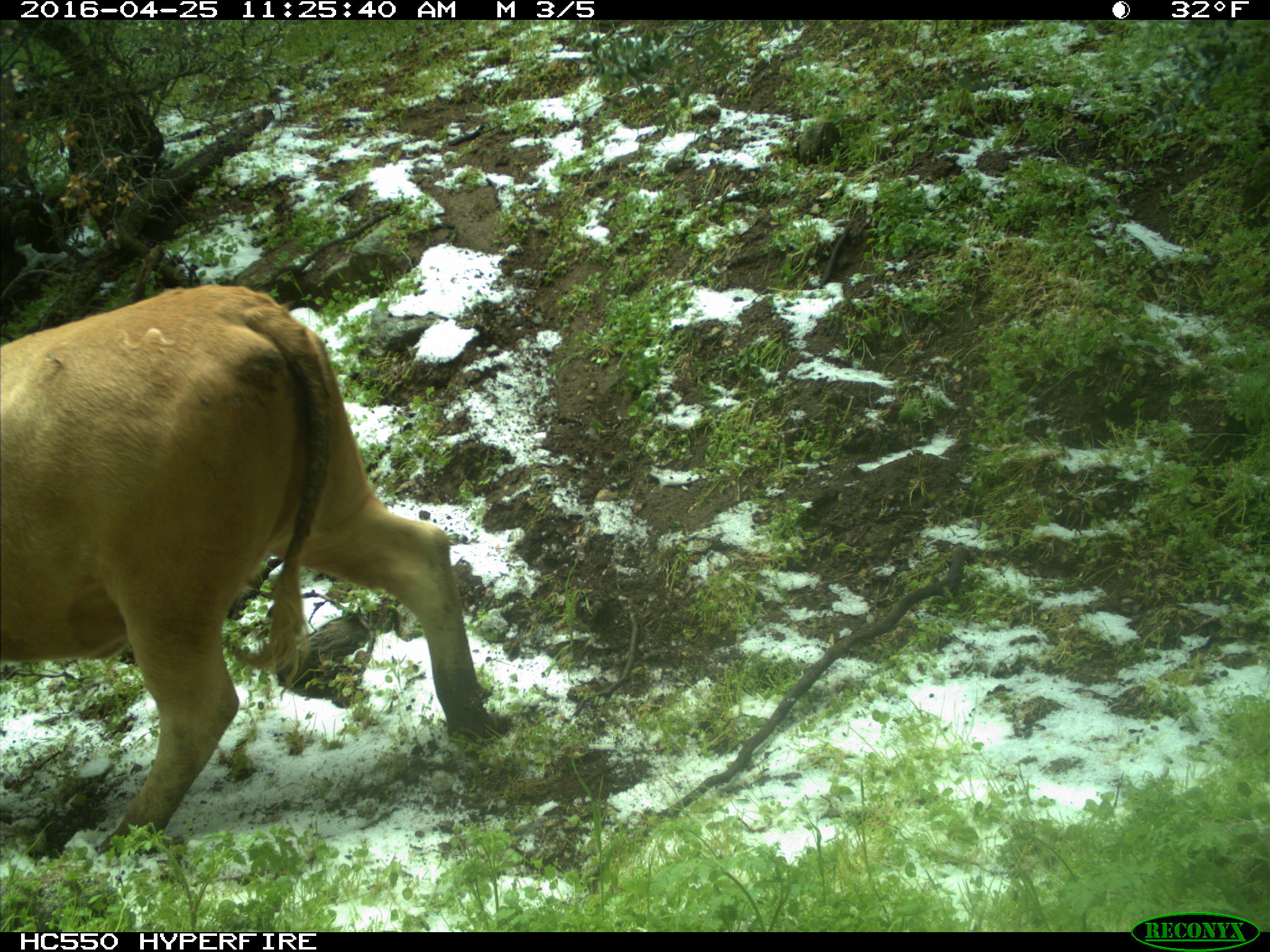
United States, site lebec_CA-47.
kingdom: Animalia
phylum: Chordata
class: Mammalia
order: Artiodactyla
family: Bovidae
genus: Bos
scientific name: Bos taurus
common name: domestic cow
Bos taurus (domestic cow).